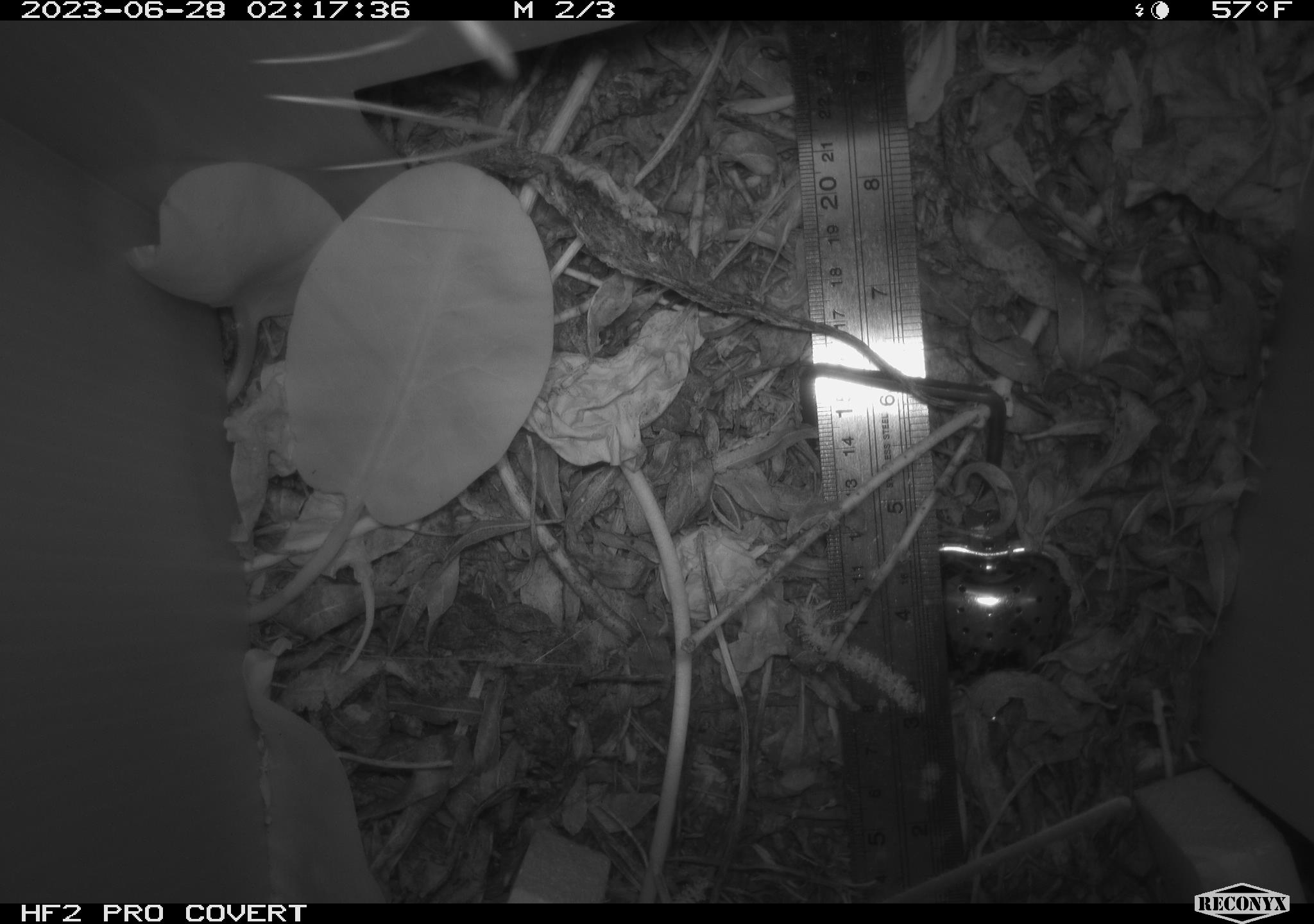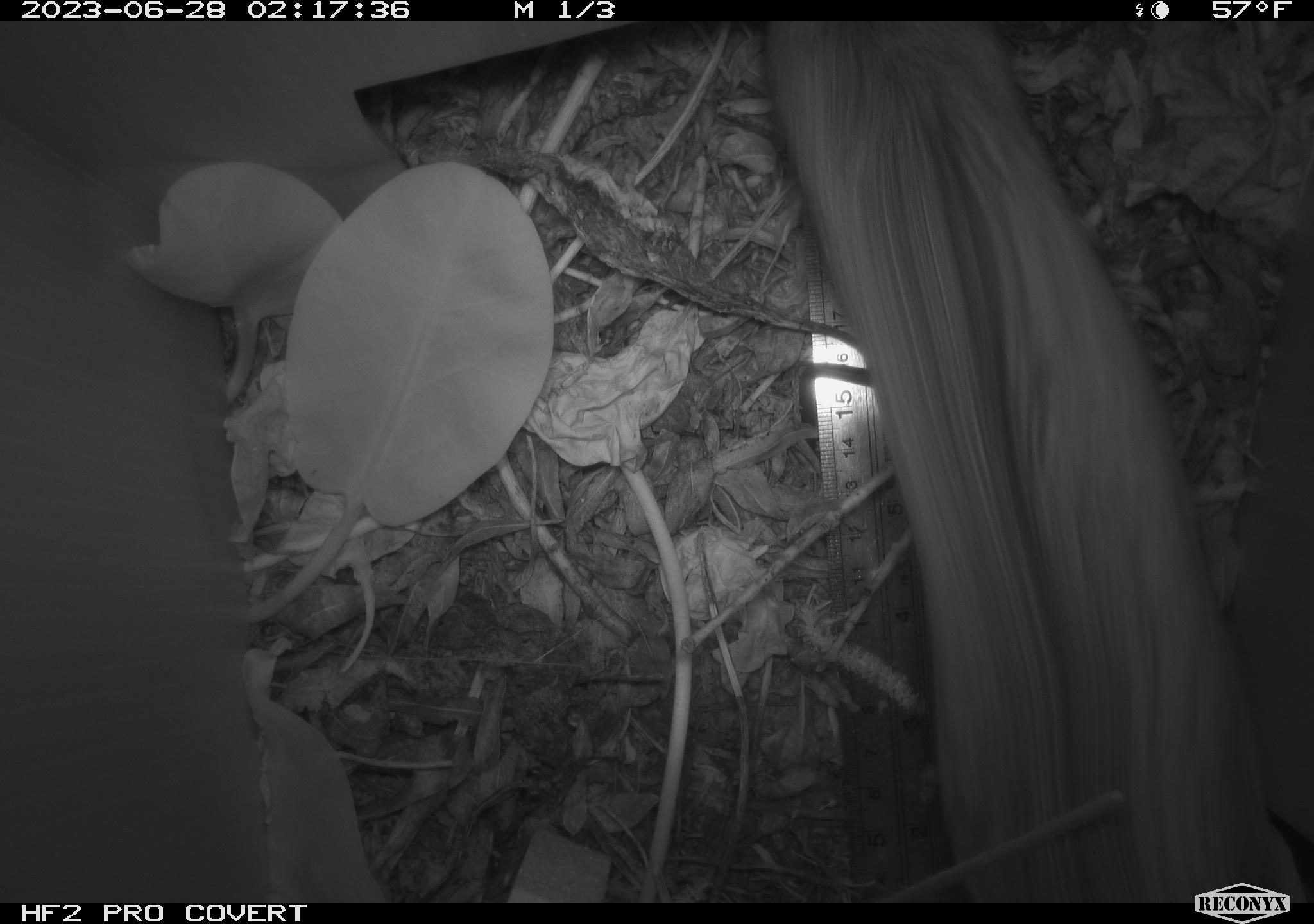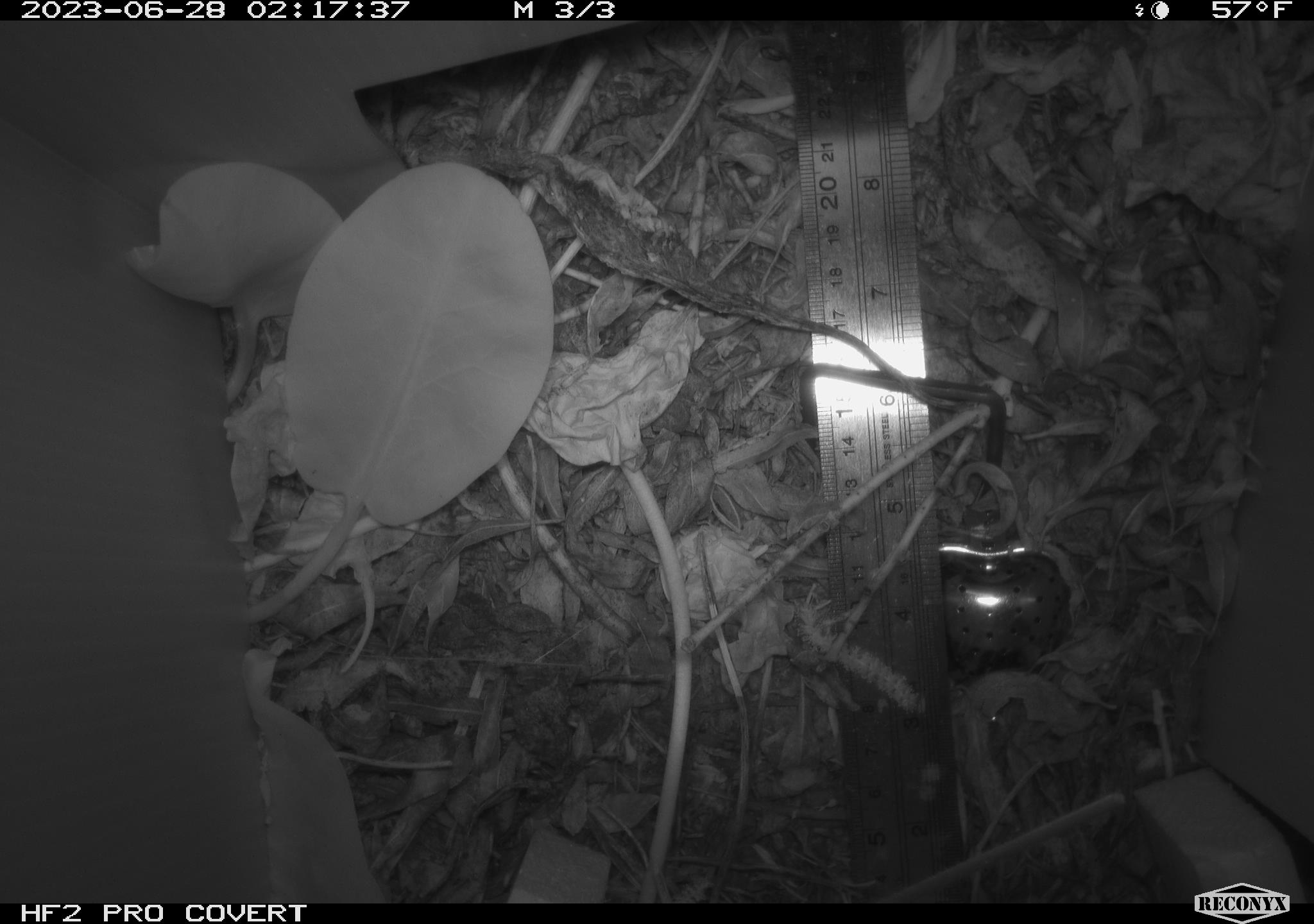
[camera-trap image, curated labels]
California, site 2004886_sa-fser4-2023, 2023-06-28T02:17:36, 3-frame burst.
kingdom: Animalia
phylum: Chordata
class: Mammalia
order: Rodentia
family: Cricetidae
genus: Neotoma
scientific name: Neotoma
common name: pack rat or woodrat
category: neotoma species